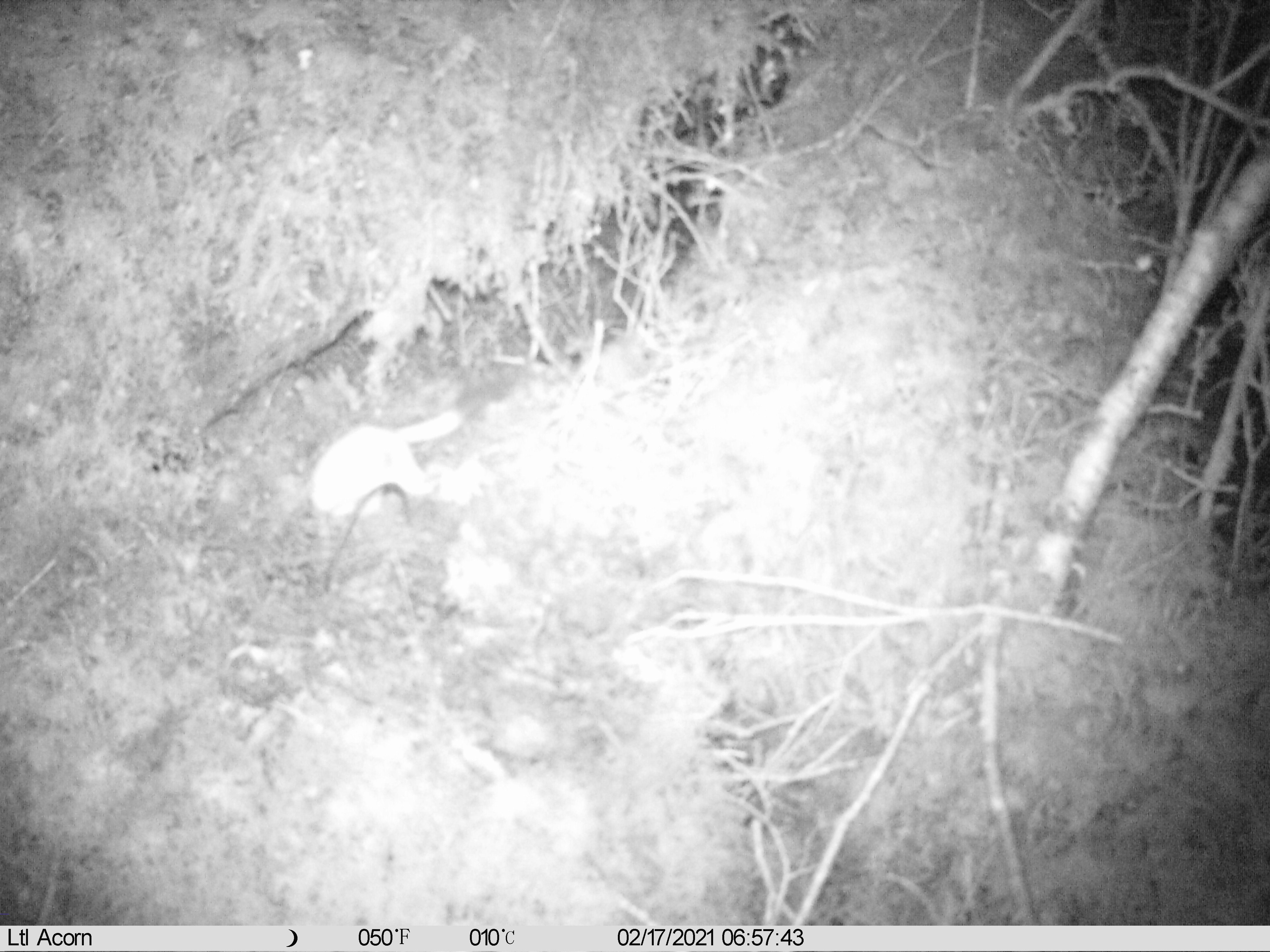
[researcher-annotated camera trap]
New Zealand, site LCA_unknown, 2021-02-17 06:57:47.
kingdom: Animalia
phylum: Chordata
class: Mammalia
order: Carnivora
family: Mustelidae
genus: Mustela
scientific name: Mustela erminea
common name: stoat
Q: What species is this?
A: Stoat (Mustela erminea).